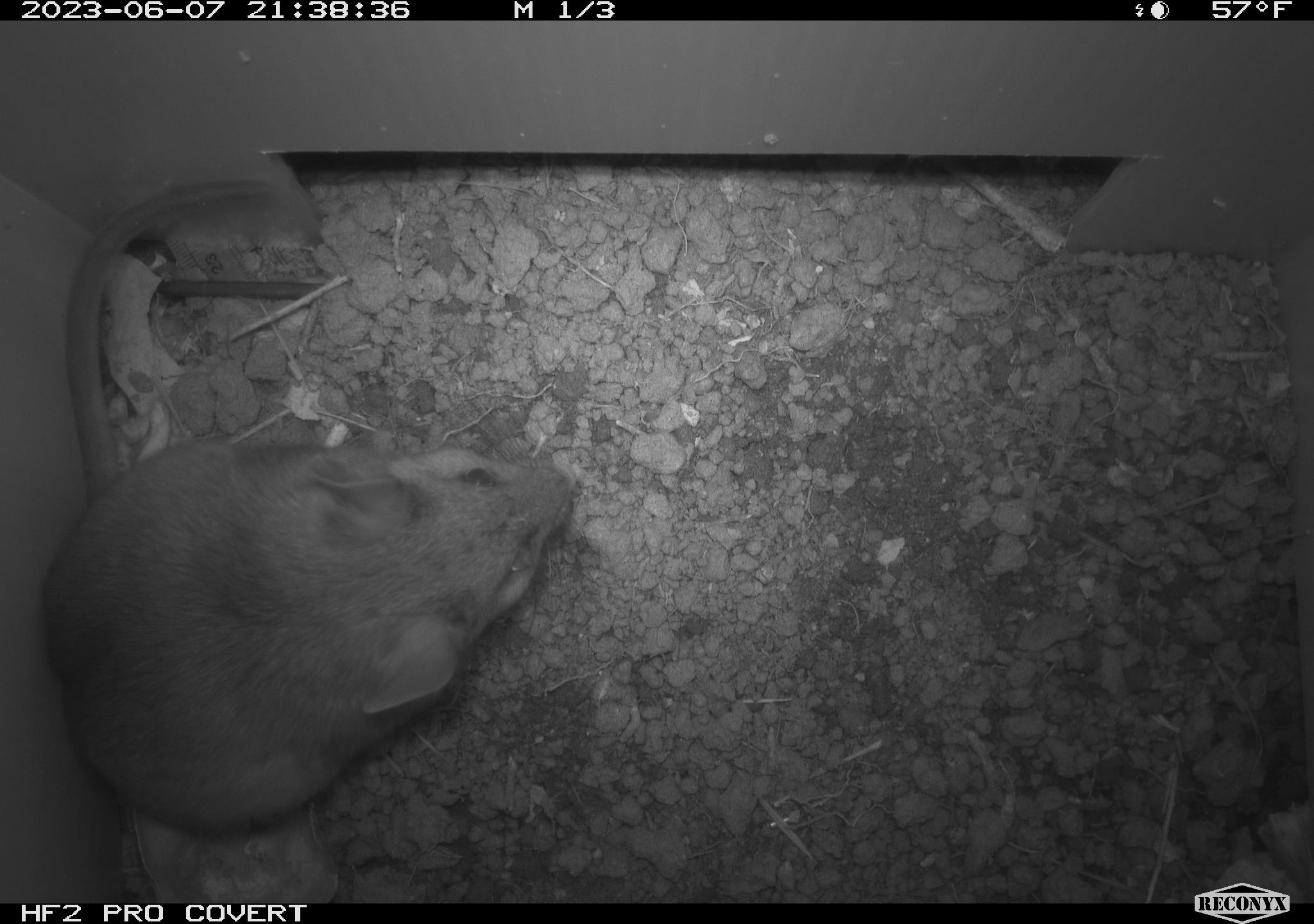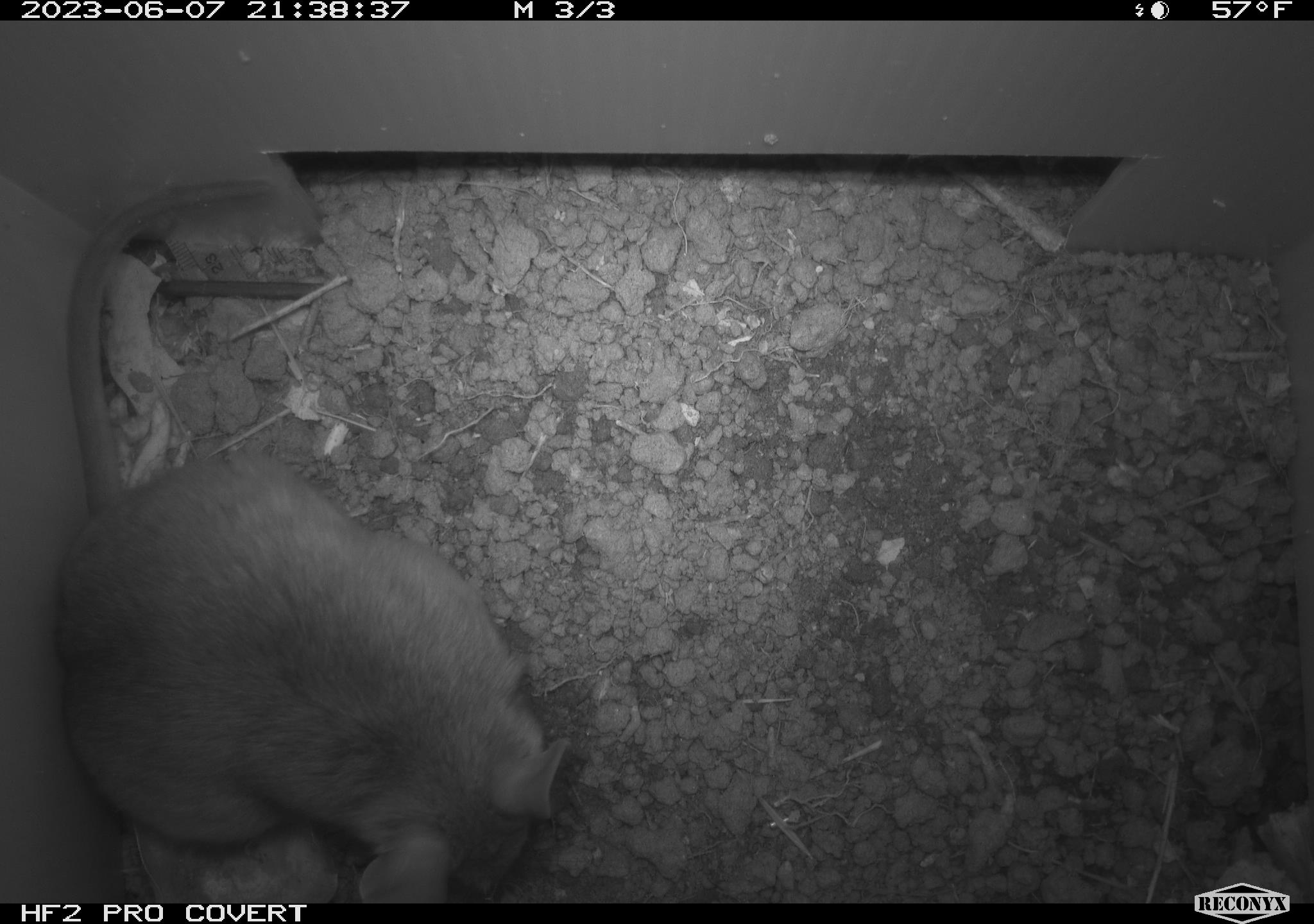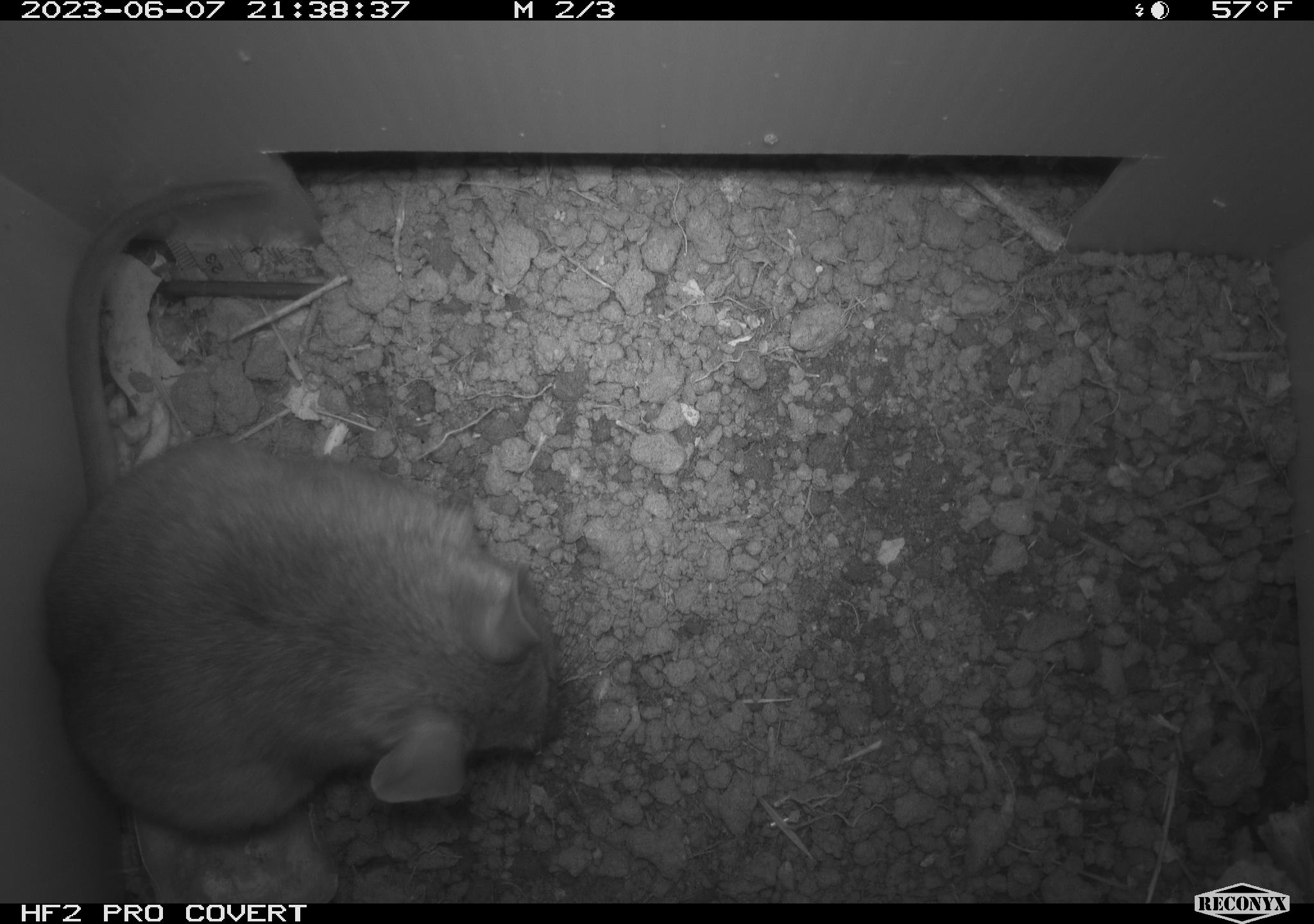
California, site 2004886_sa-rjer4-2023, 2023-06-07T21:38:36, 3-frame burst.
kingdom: Animalia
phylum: Chordata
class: Mammalia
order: Rodentia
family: Cricetidae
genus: Neotoma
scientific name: Neotoma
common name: pack rat or woodrat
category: neotoma species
Neotoma species (pack rat or woodrat) (Neotoma).